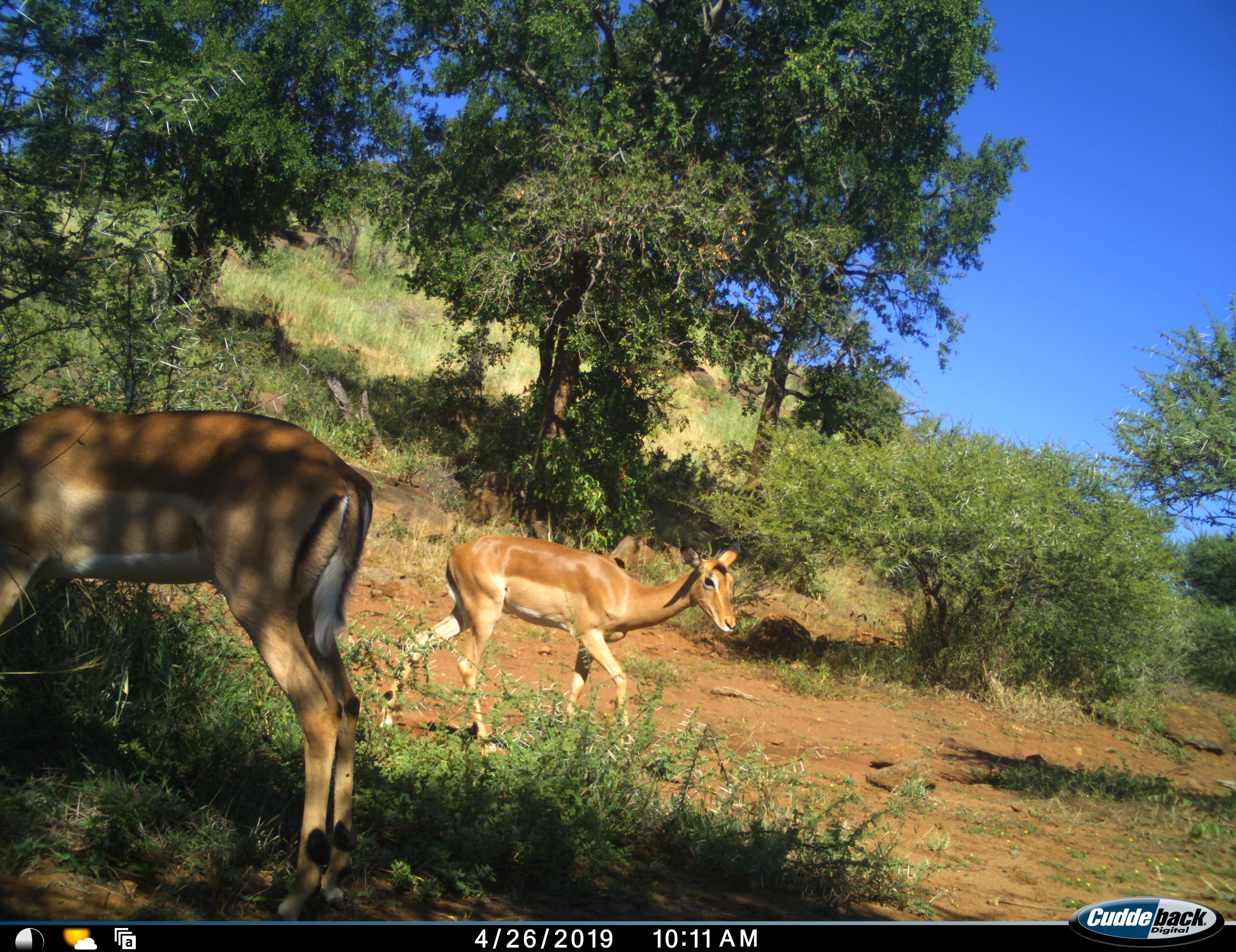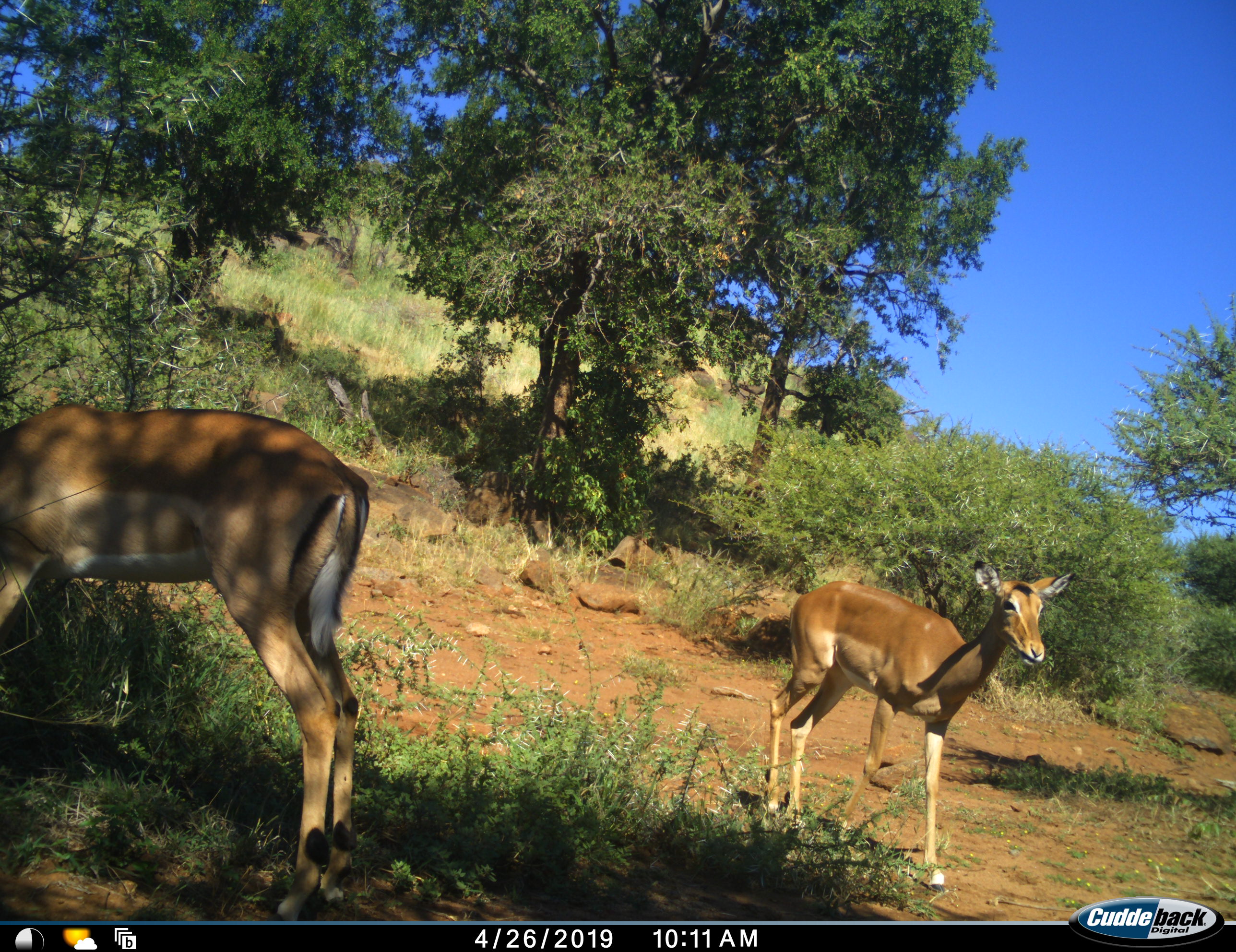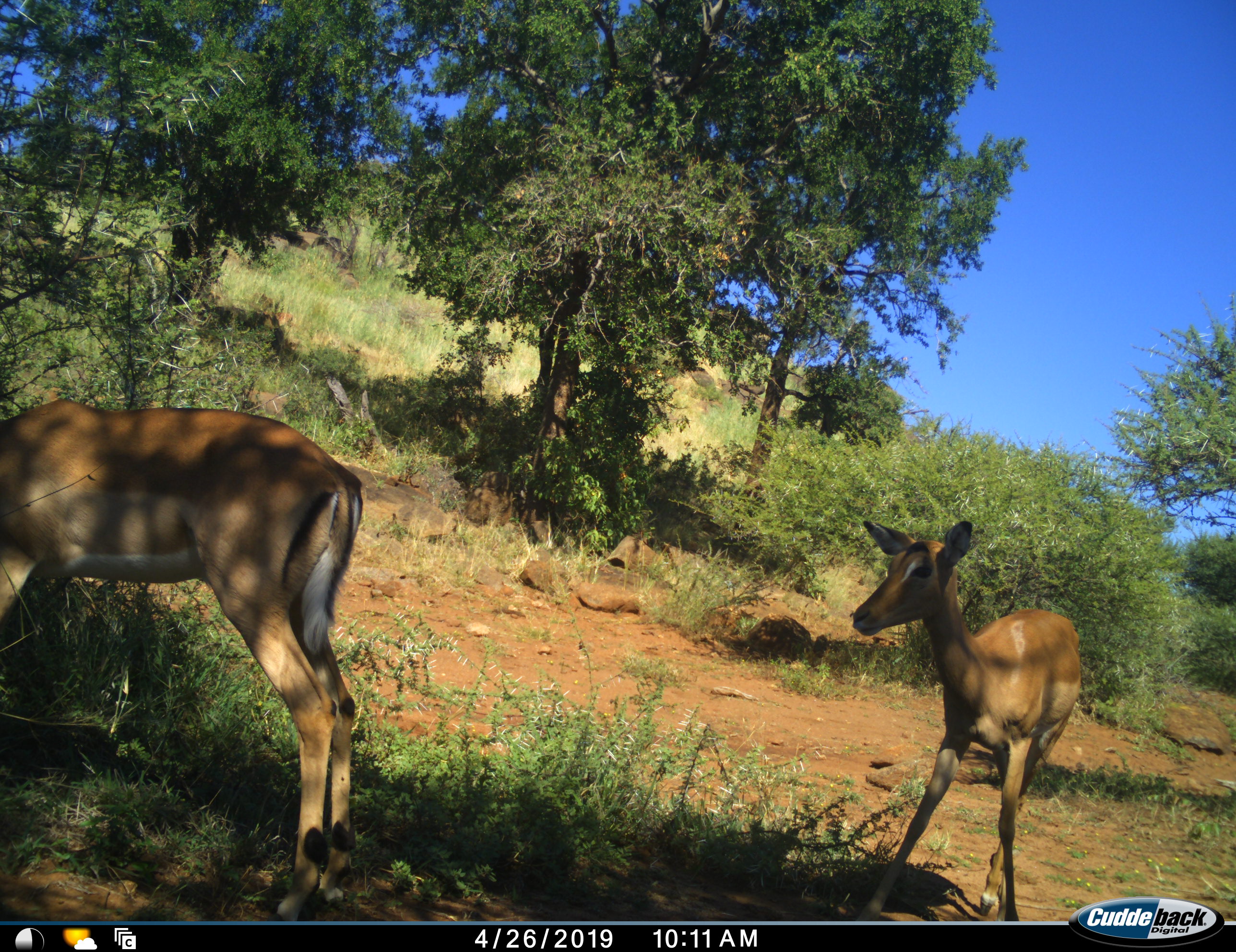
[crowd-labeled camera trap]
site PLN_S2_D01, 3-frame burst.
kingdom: Animalia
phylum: Chordata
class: Mammalia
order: Artiodactyla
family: Bovidae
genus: Aepyceros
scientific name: Aepyceros melampus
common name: impala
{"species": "impala (Aepyceros melampus)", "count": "2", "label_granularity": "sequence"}